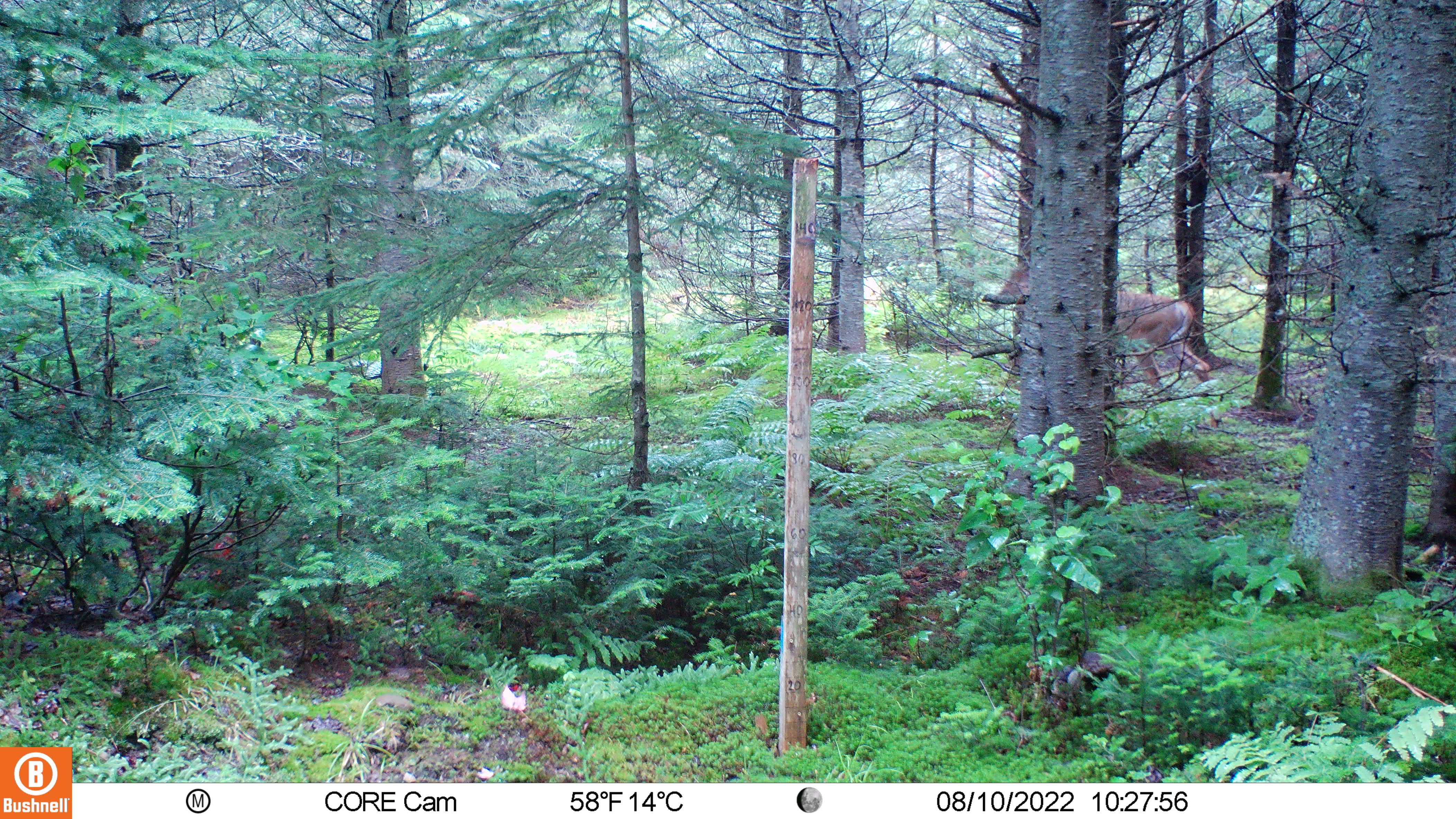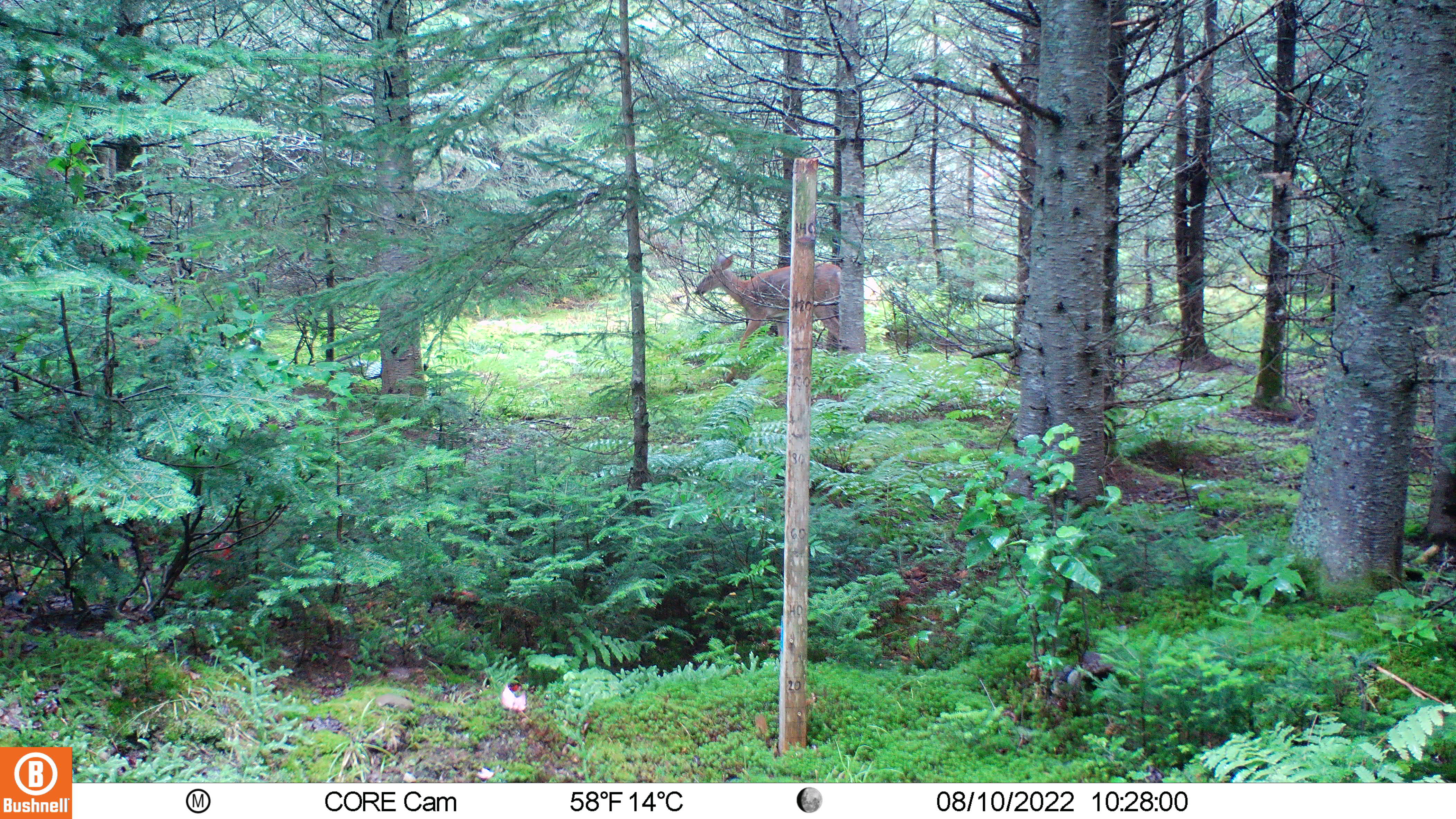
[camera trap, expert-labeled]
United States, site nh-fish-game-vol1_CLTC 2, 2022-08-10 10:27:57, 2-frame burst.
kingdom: Animalia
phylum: Chordata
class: Mammalia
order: Artiodactyla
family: Cervidae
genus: Odocoileus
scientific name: Odocoileus virginianus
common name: white-tailed deer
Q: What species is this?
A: White-tailed deer (Odocoileus virginianus).